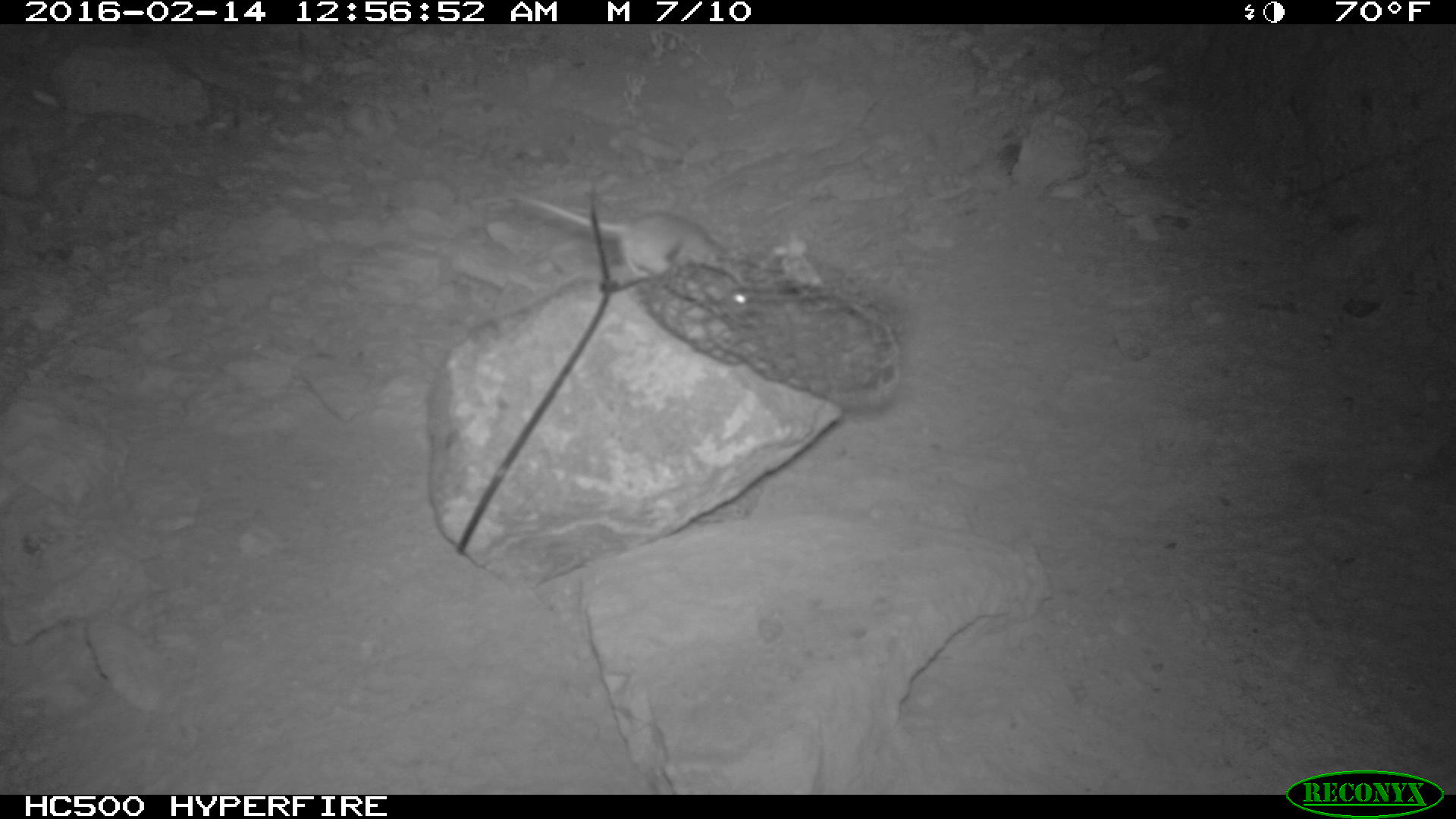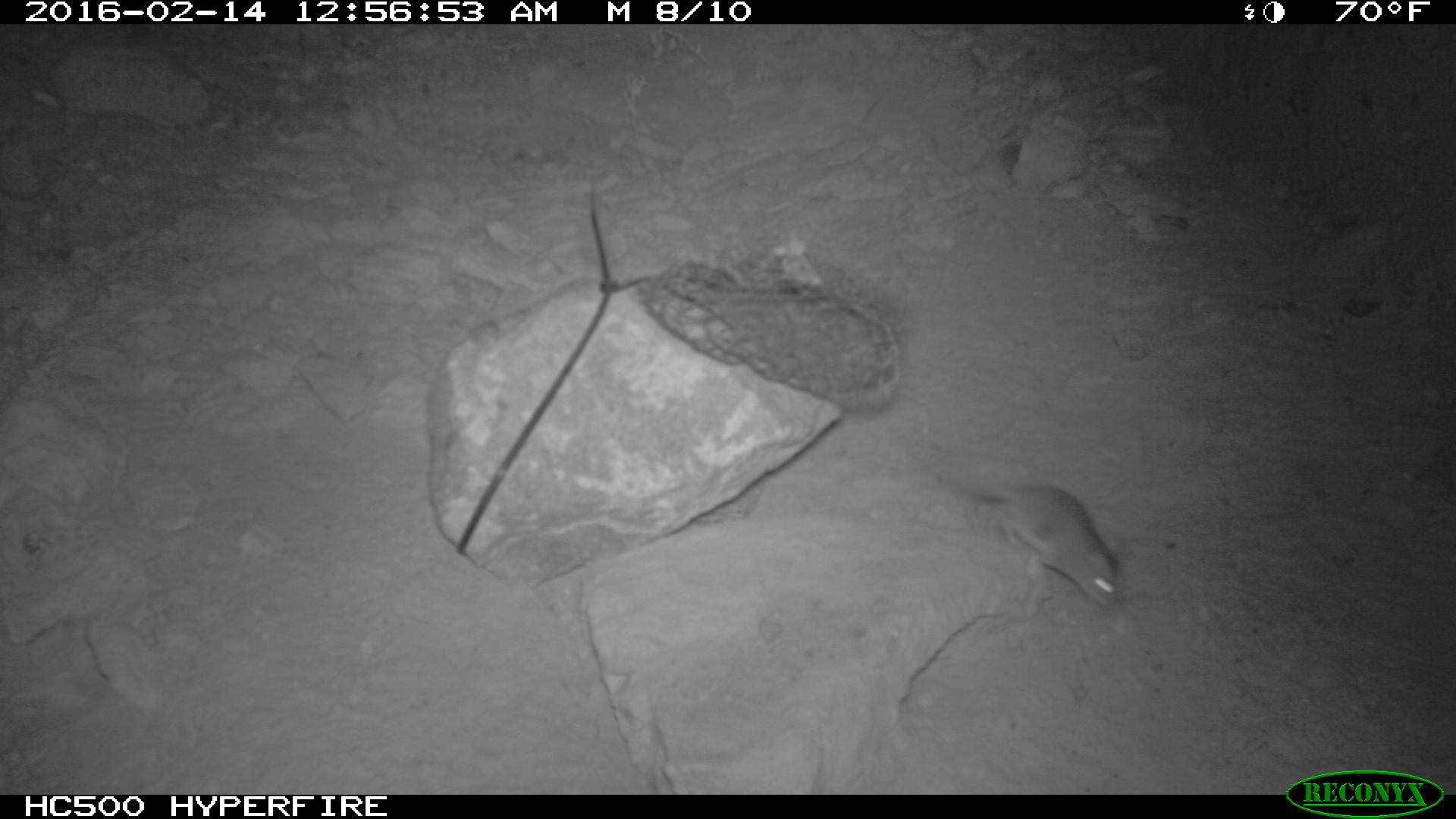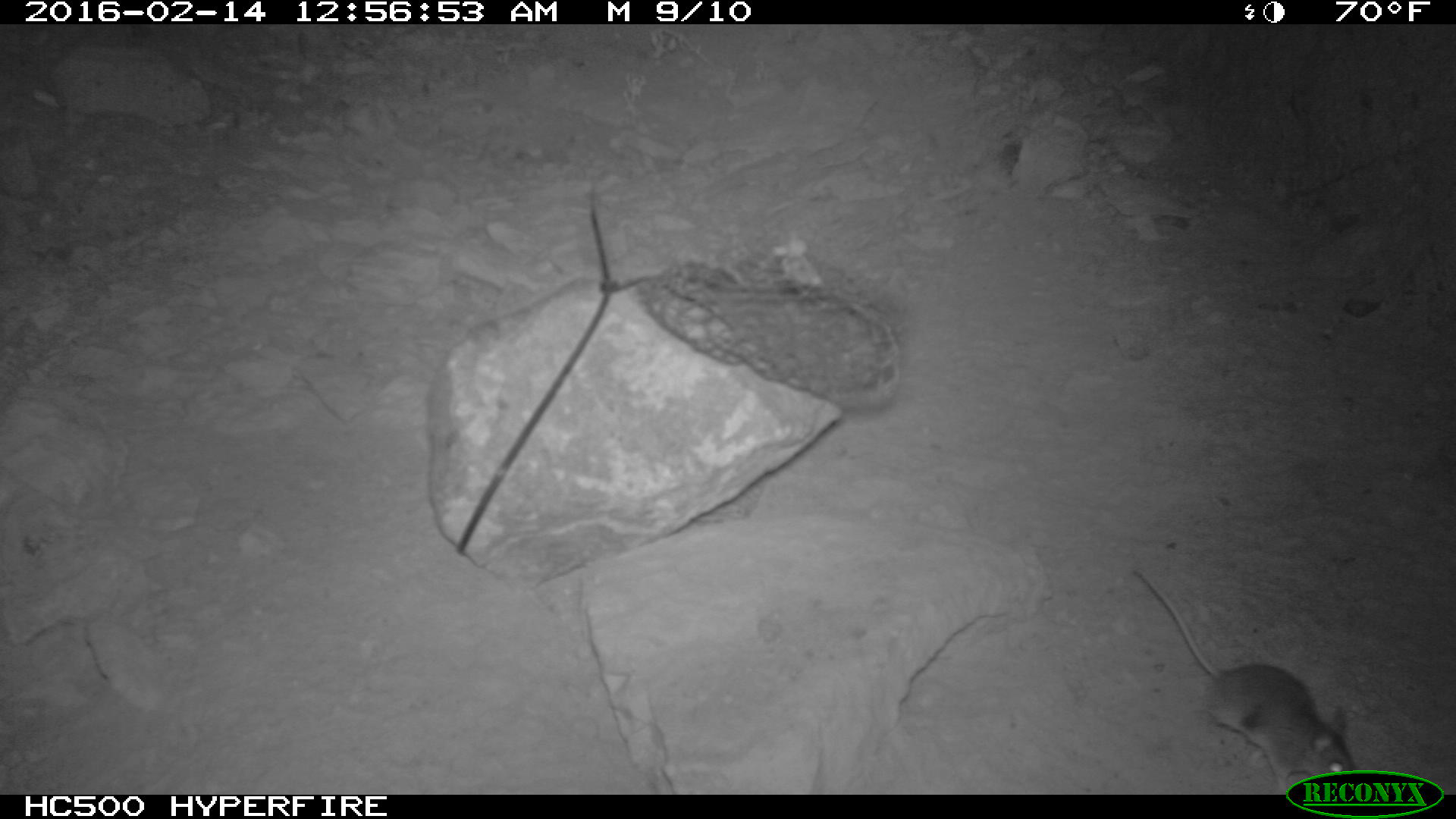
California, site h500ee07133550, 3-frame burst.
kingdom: Animalia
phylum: Chordata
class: Mammalia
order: Rodentia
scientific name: Rodentia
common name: rodent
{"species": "rodent (Rodentia)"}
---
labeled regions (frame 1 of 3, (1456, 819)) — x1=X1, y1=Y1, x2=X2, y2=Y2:
rodent: x1=513, y1=193, x2=752, y2=313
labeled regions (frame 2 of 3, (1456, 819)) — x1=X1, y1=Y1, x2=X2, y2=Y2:
rodent: x1=904, y1=459, x2=1129, y2=617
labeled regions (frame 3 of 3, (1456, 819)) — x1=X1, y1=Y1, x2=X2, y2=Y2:
rodent: x1=1134, y1=567, x2=1355, y2=794